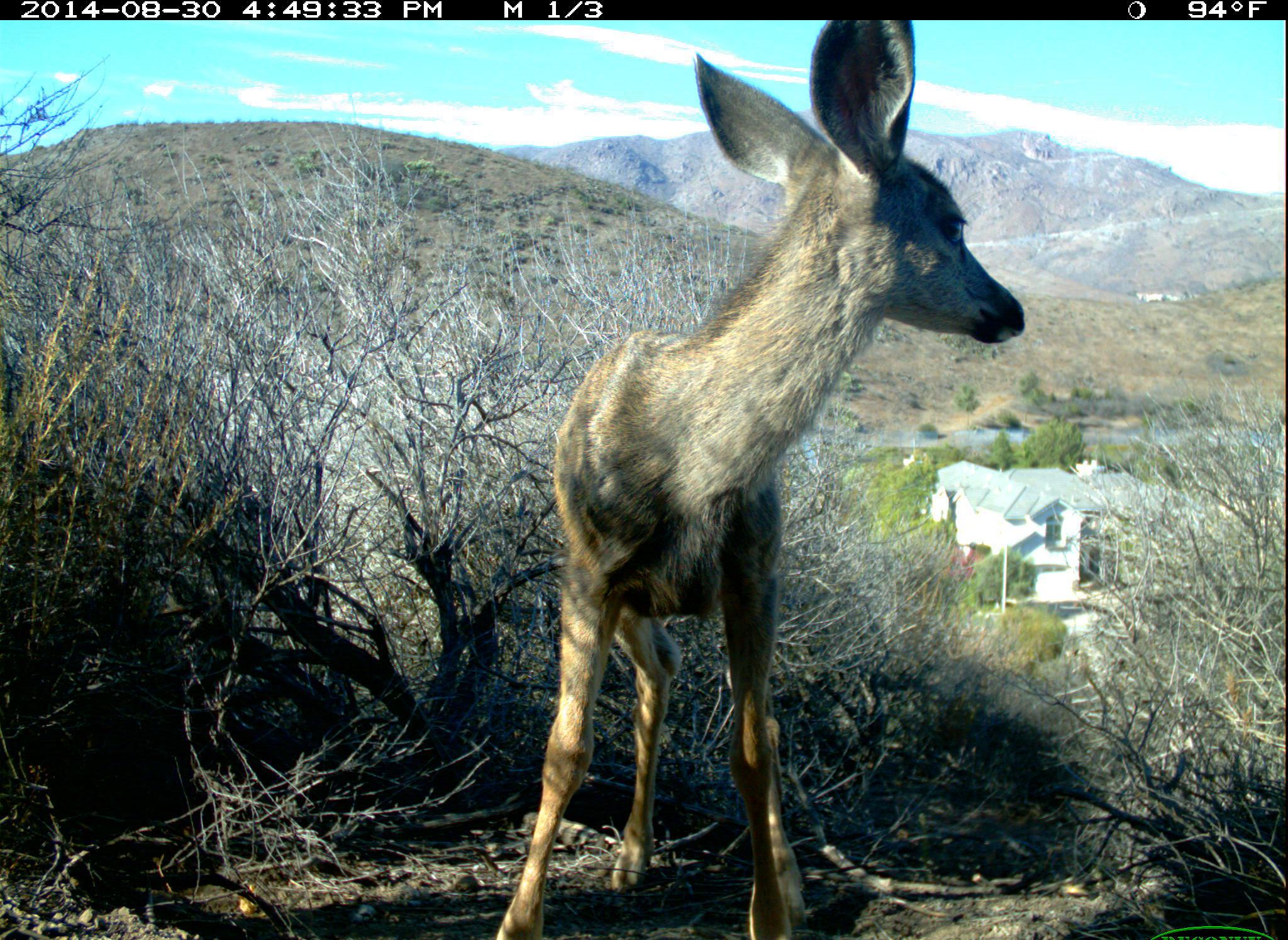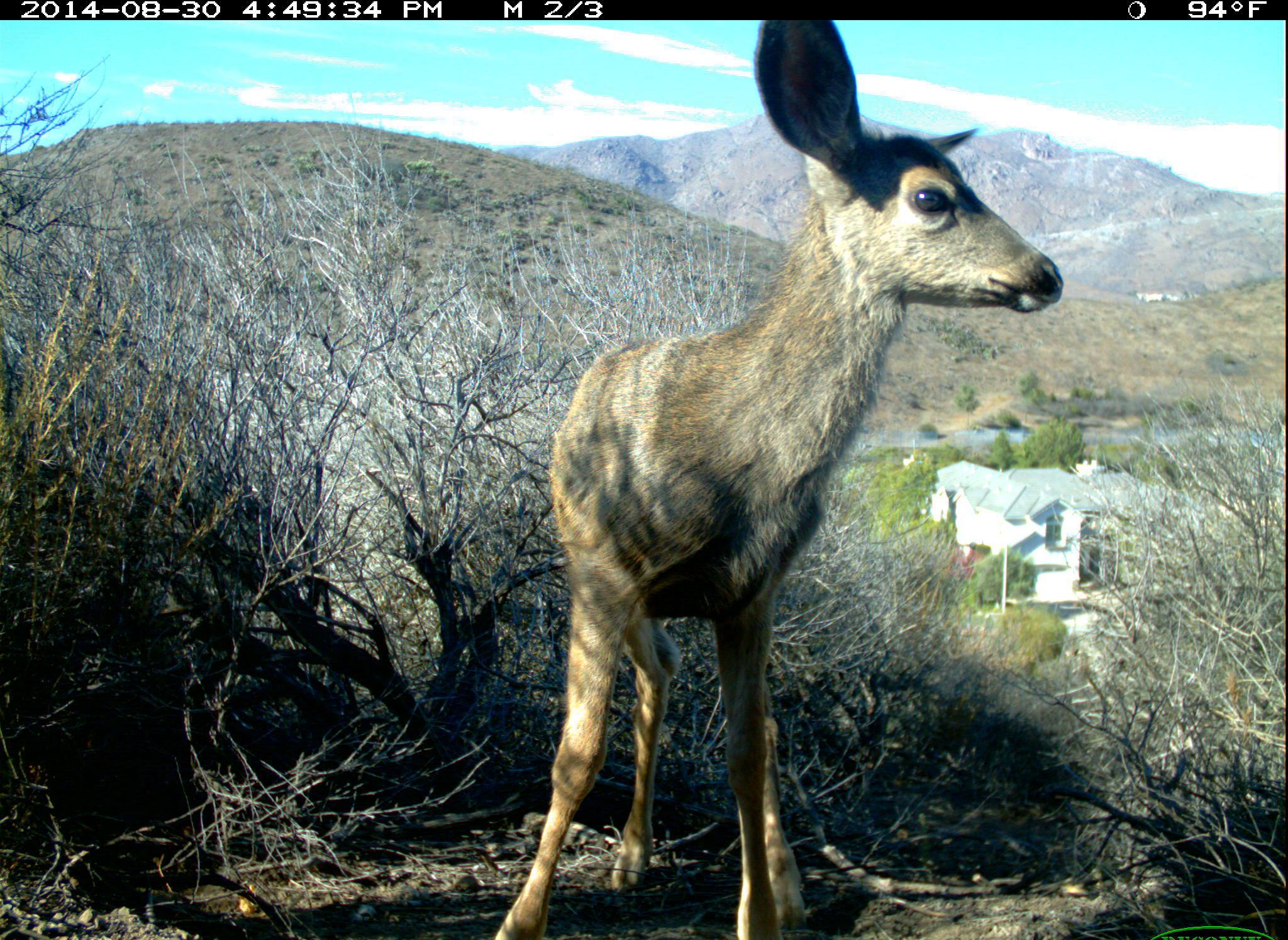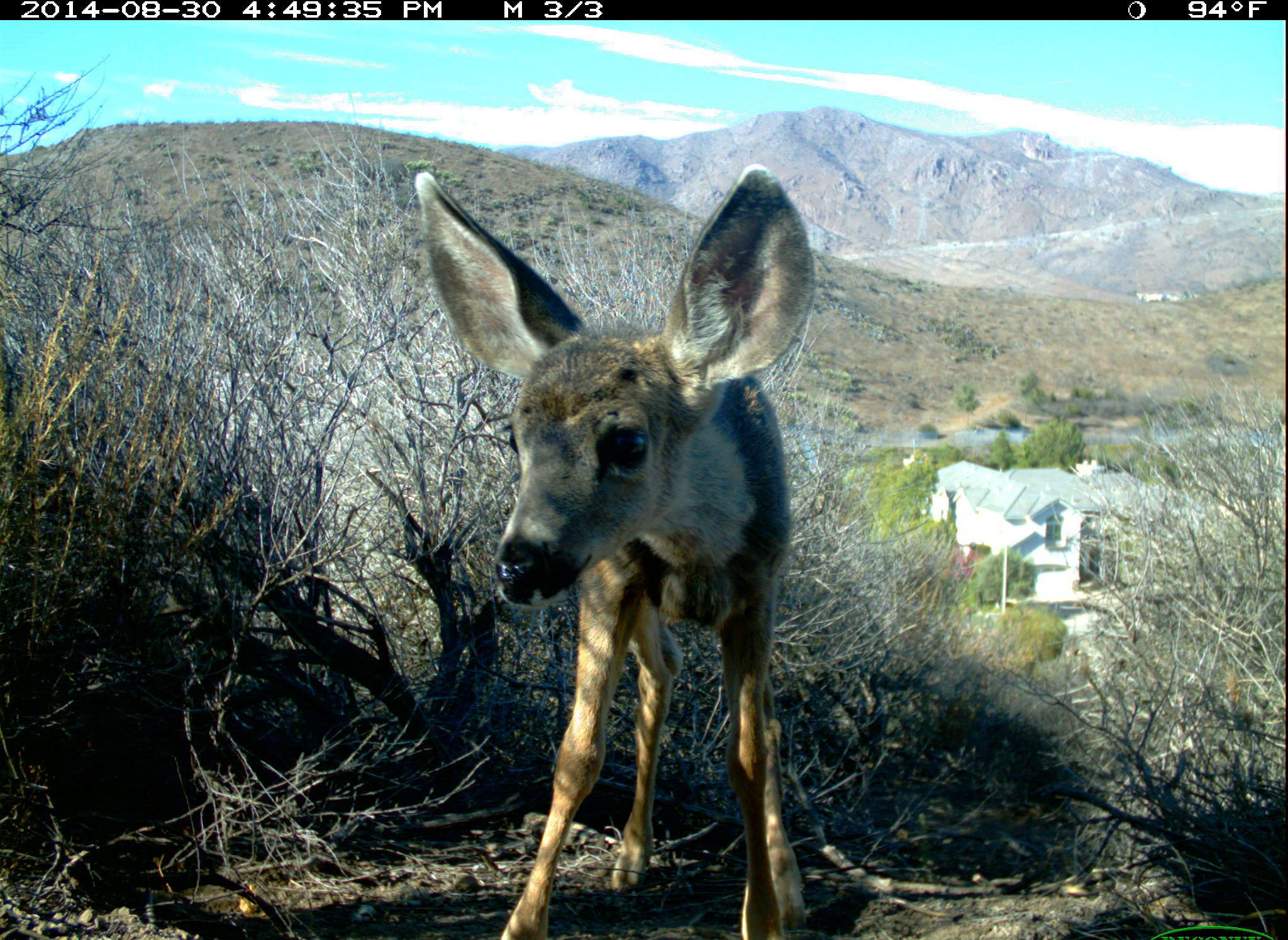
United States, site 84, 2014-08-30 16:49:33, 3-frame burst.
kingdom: Animalia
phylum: Chordata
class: Mammalia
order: Artiodactyla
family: Cervidae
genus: Odocoileus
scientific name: Odocoileus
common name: deer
Deer (Odocoileus).